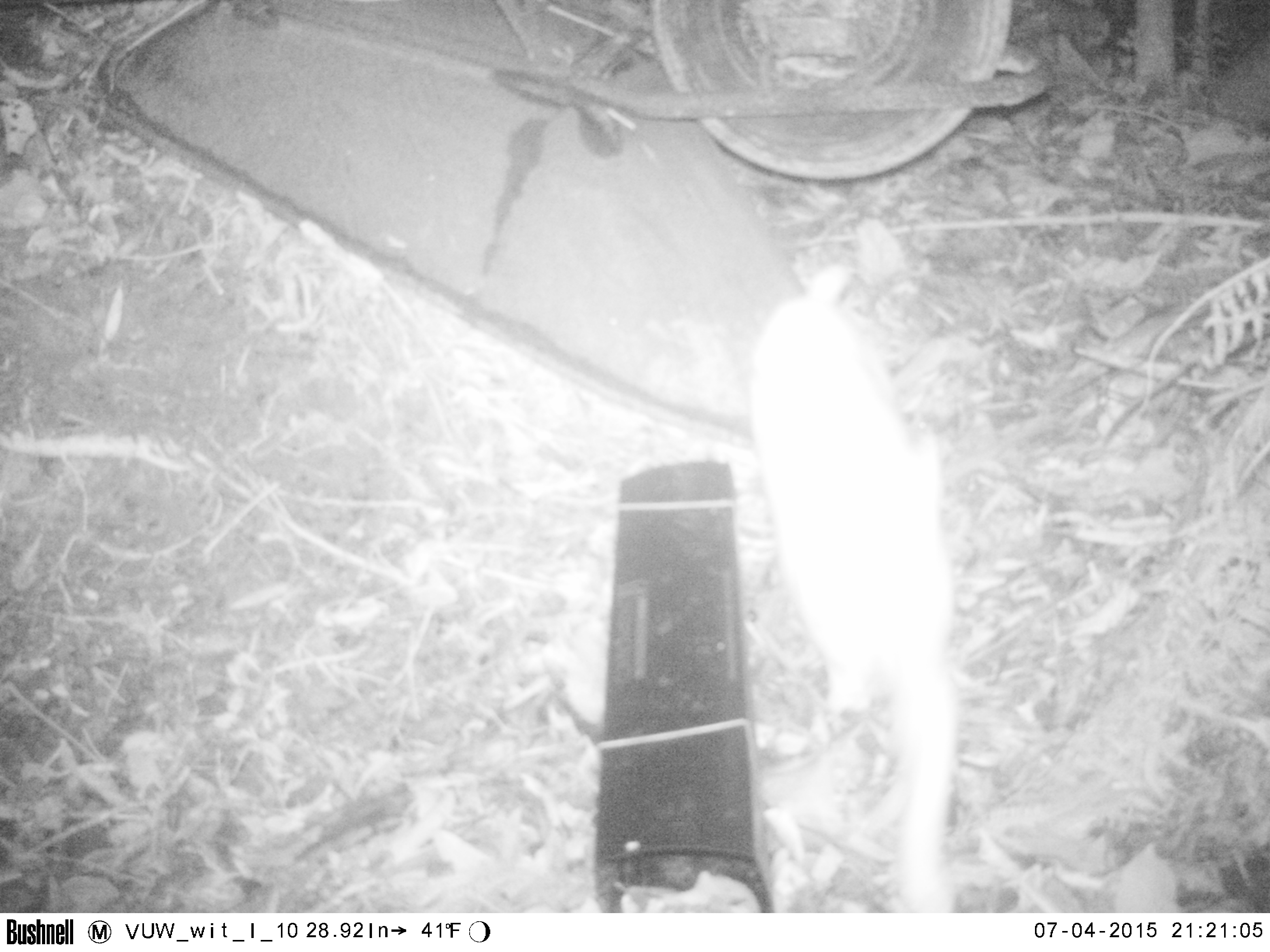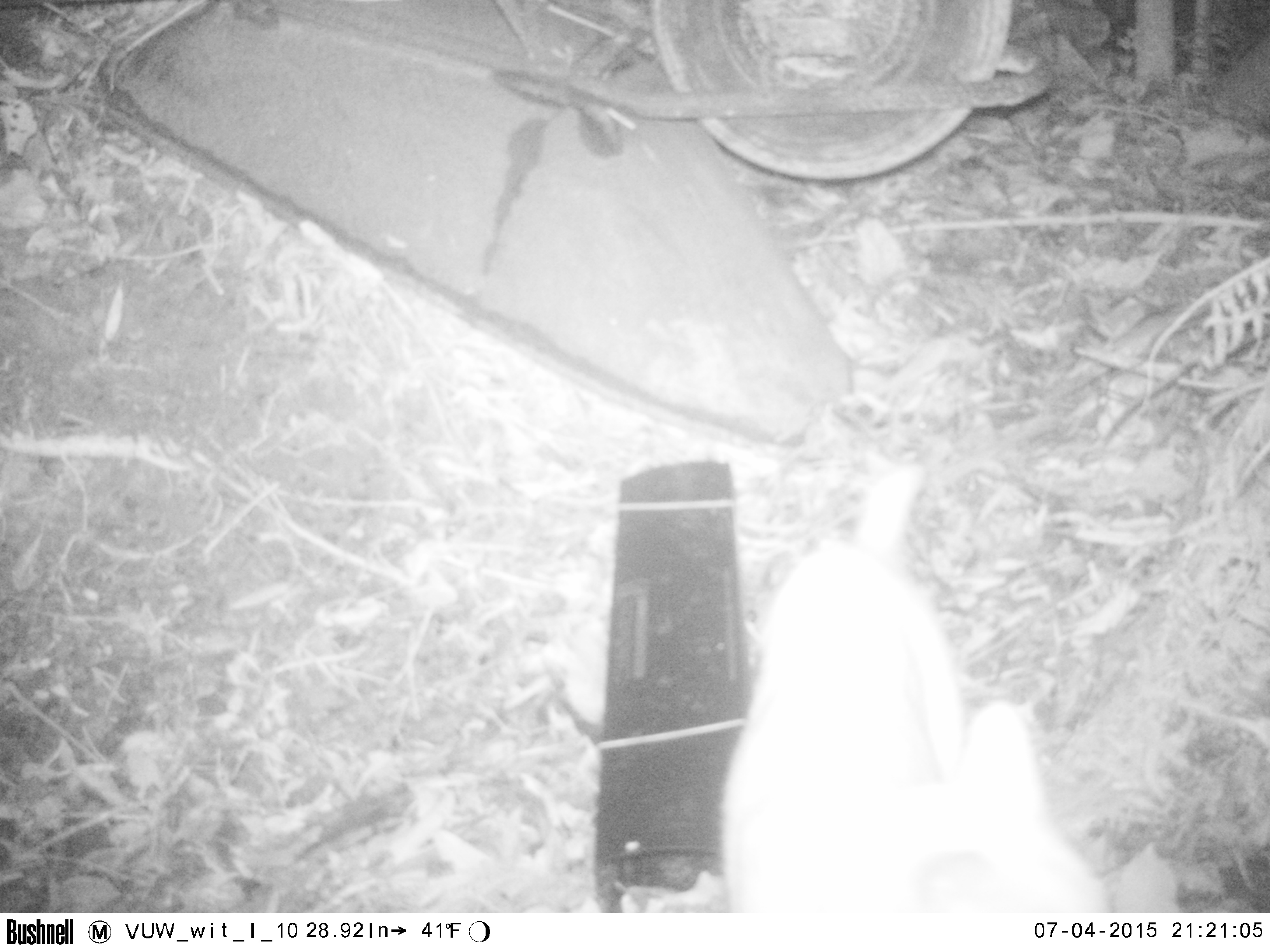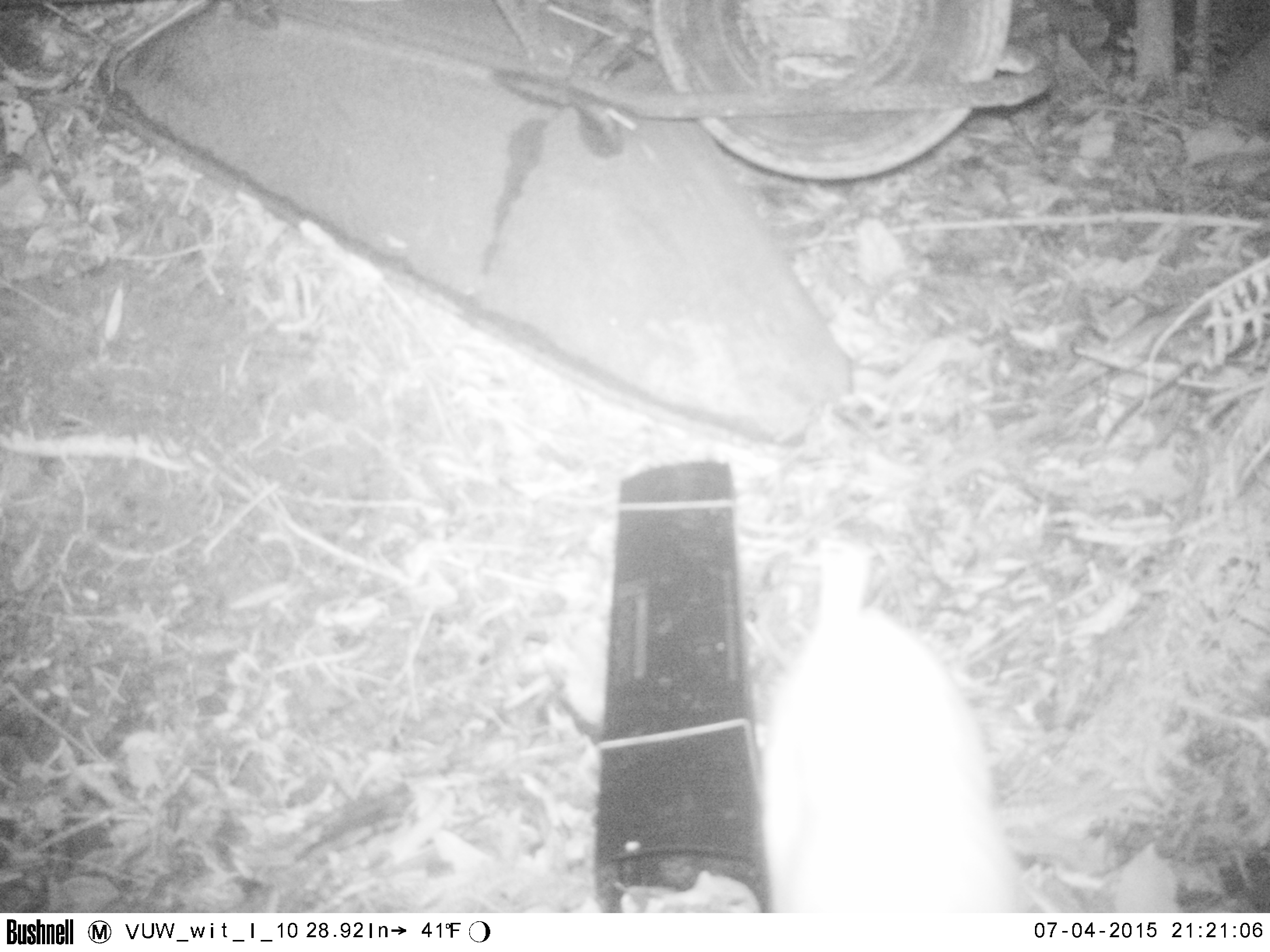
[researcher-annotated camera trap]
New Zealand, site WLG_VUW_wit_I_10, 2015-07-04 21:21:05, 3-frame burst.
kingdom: Animalia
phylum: Chordata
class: Mammalia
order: Carnivora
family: Felidae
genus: Felis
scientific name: Felis catus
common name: domestic cat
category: cat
Cat (domestic cat) (Felis catus).